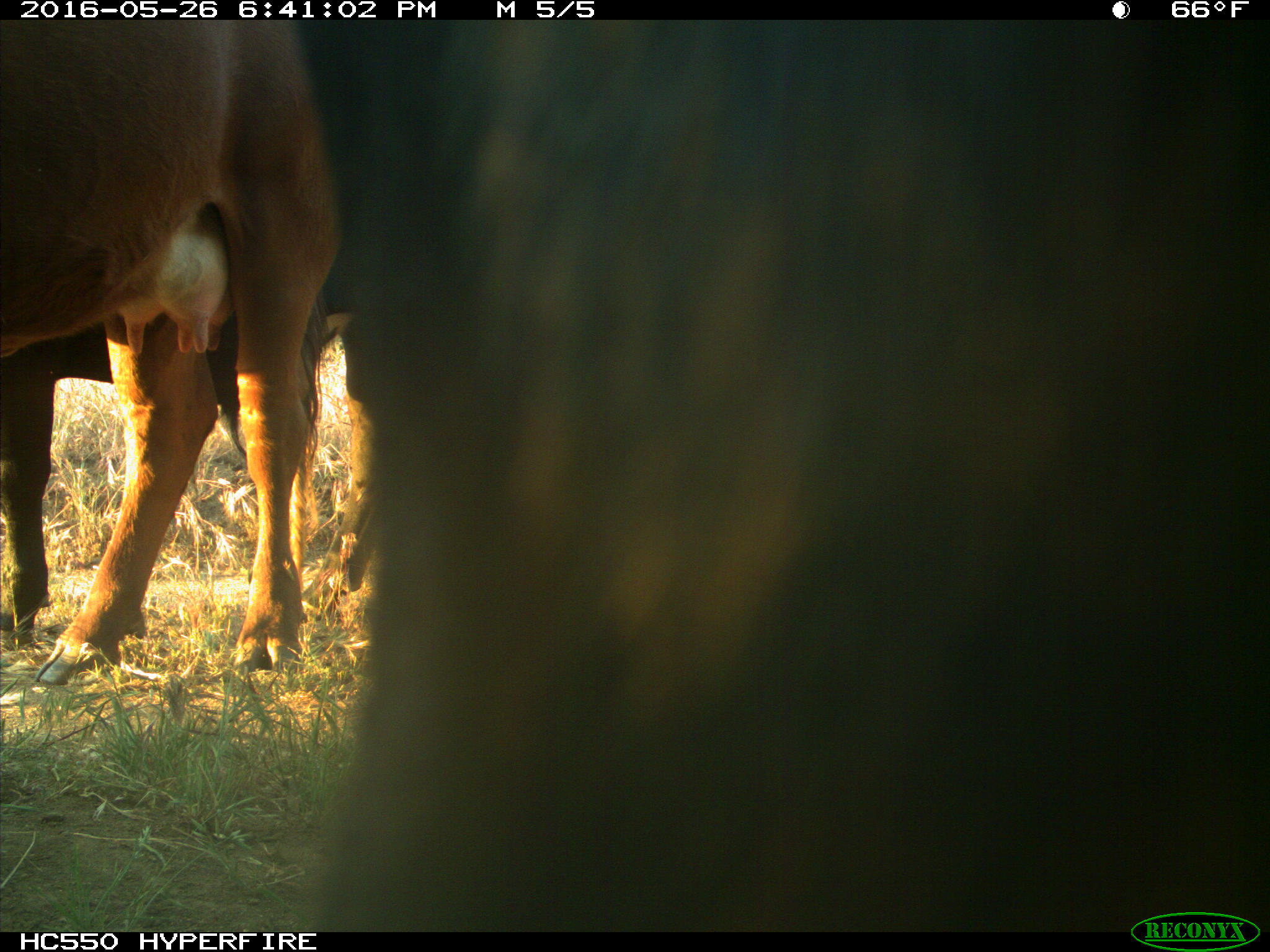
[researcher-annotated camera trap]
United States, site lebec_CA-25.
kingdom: Animalia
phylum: Chordata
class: Mammalia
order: Artiodactyla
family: Bovidae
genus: Bos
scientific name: Bos taurus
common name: domestic cow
Bos taurus (domestic cow).